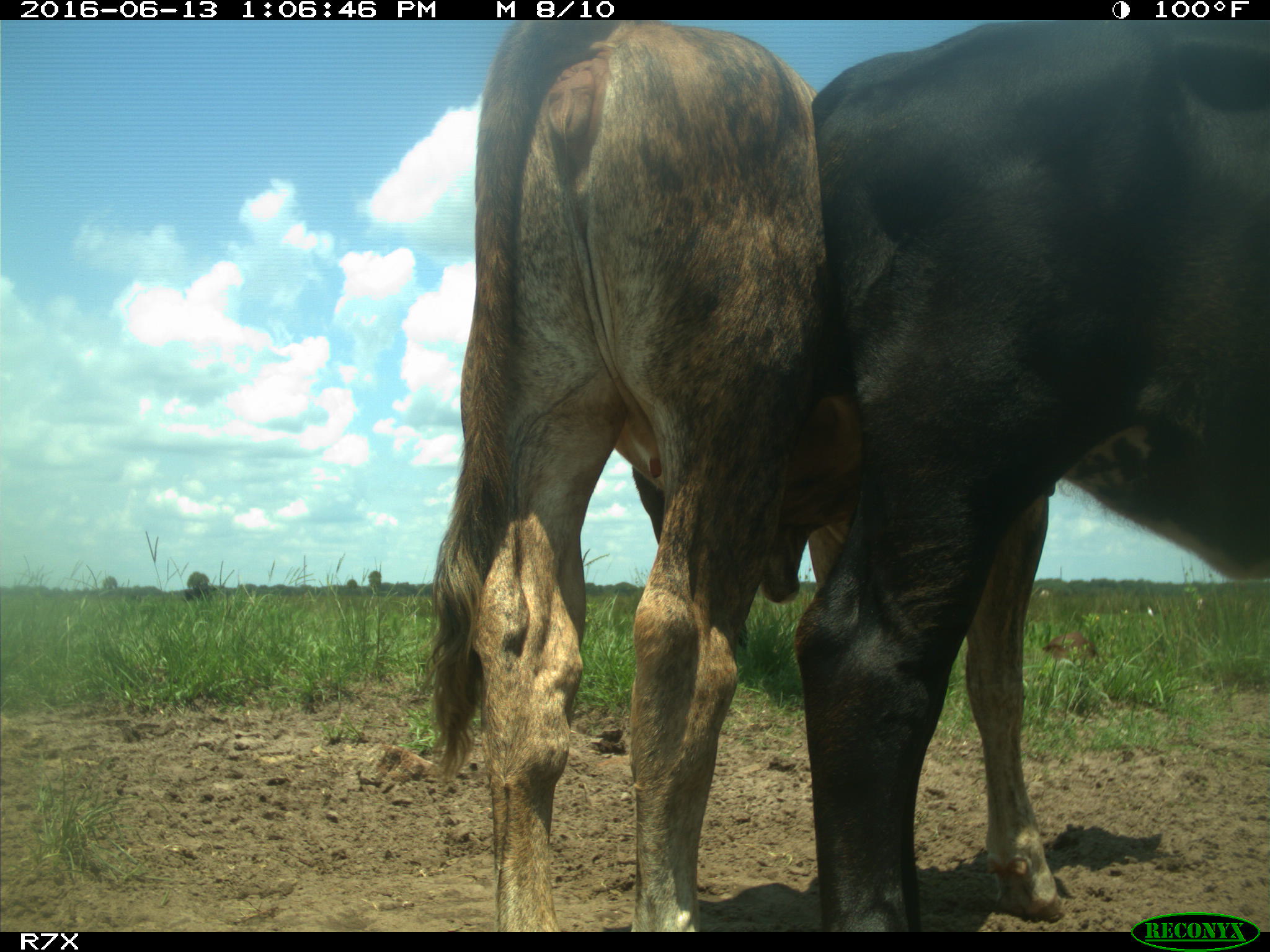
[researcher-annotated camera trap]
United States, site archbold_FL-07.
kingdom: Animalia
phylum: Chordata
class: Mammalia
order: Artiodactyla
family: Bovidae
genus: Bos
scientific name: Bos taurus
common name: domestic cow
Bos taurus (domestic cow).